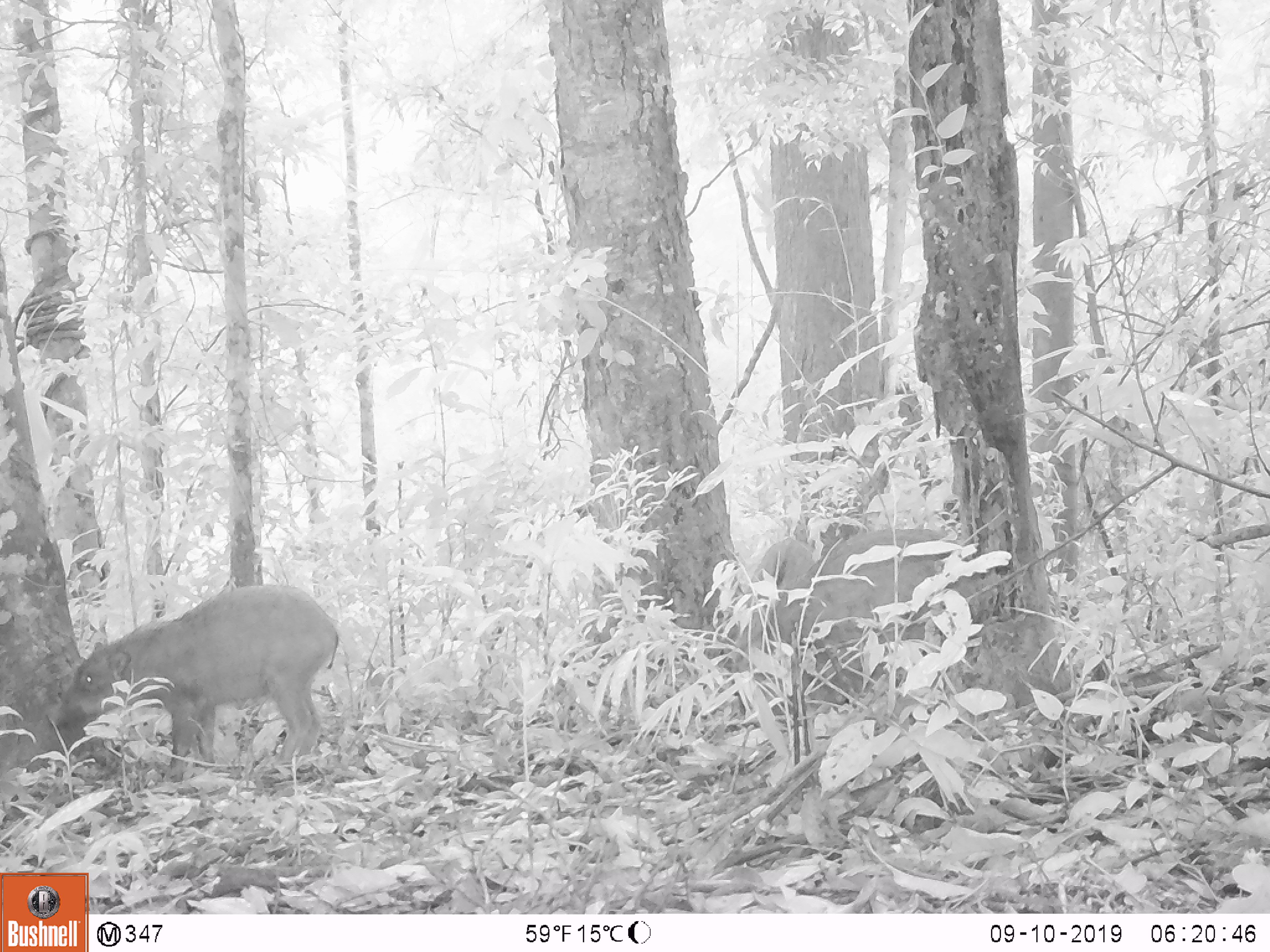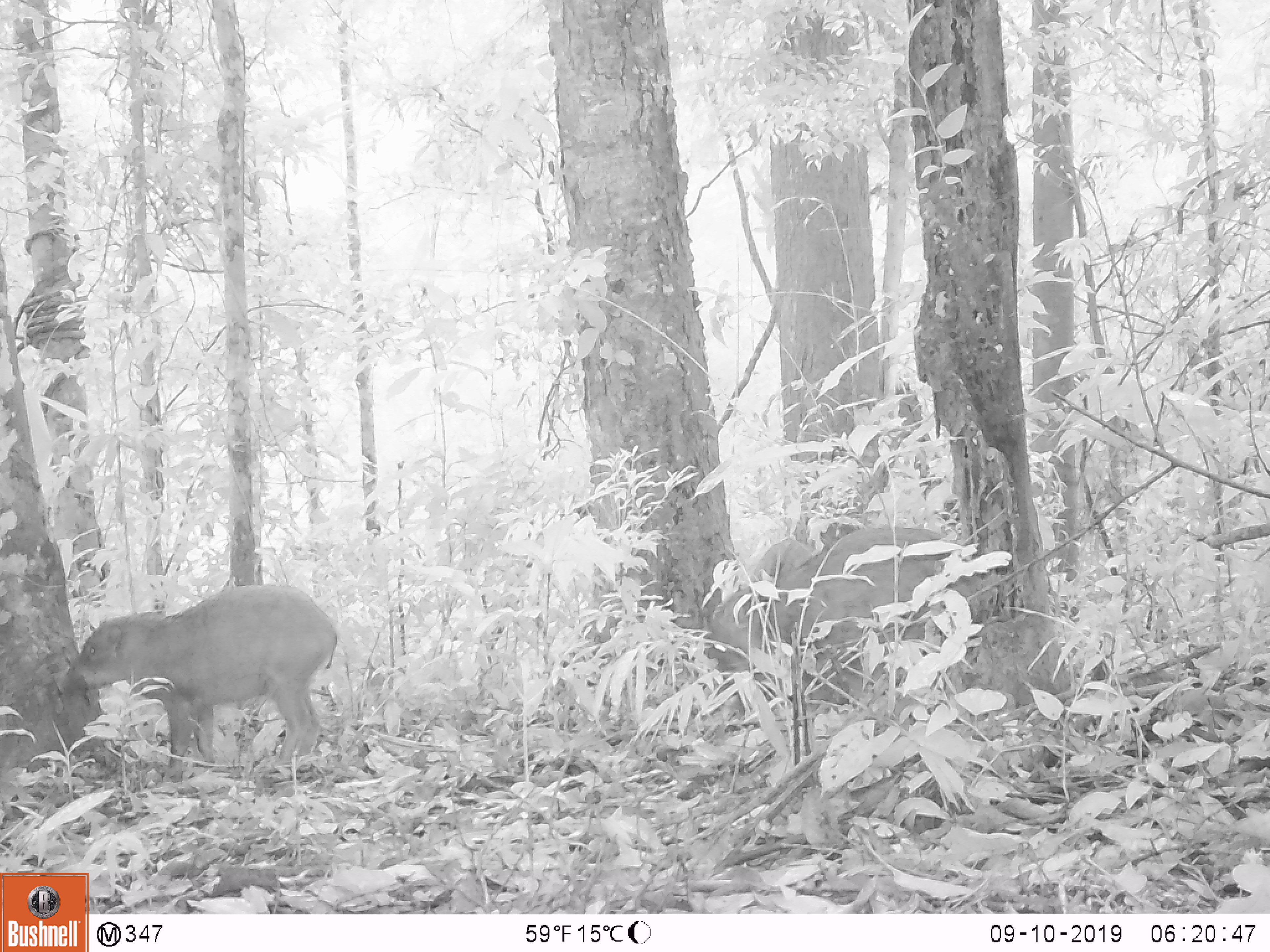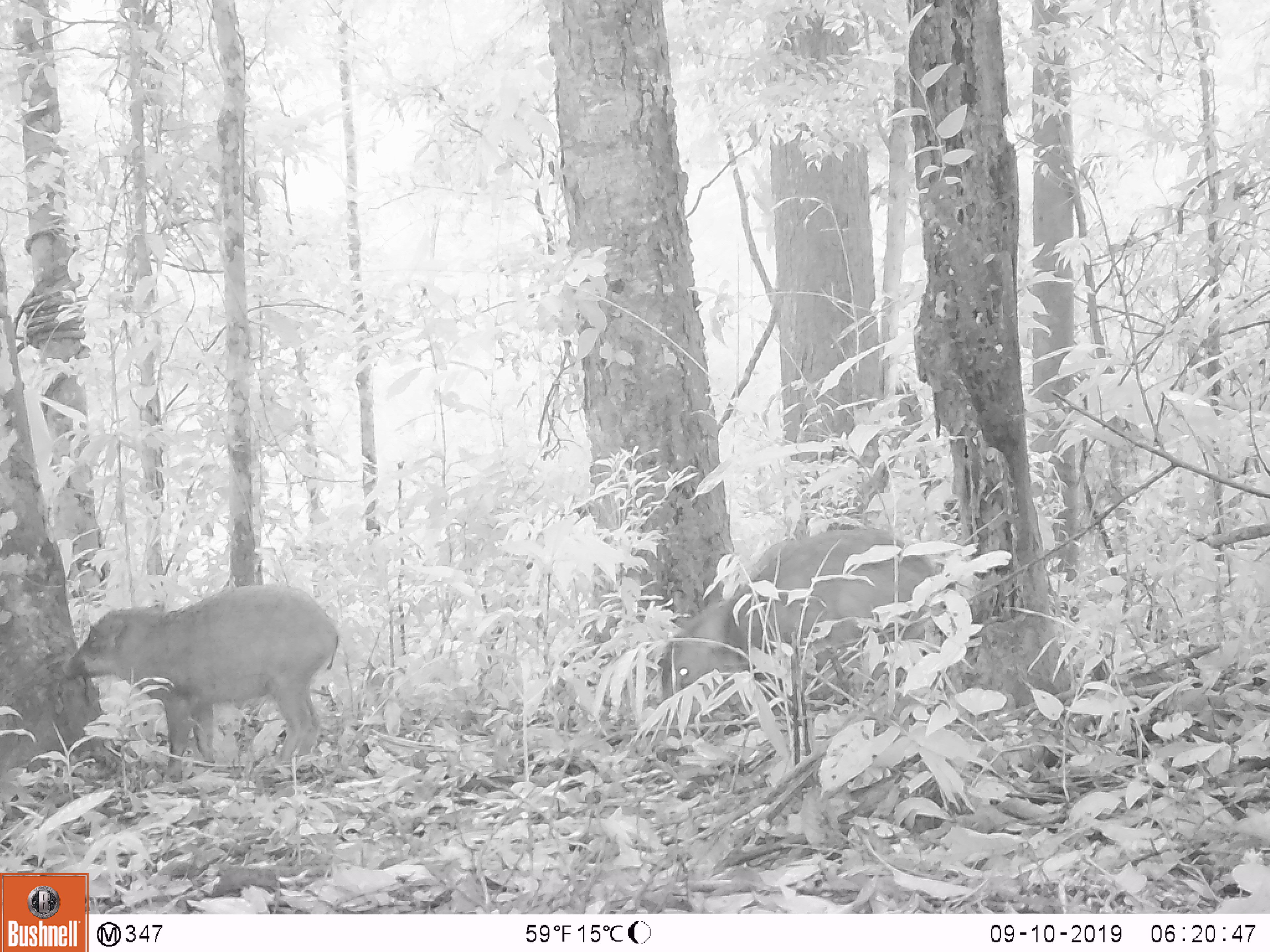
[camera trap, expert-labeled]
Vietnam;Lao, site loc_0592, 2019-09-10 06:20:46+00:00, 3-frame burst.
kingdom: Animalia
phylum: Chordata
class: Mammalia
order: Artiodactyla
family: Suidae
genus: Sus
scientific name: Sus scrofa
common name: eurasian wild pig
Eurasian wild pig (Sus scrofa). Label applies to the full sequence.